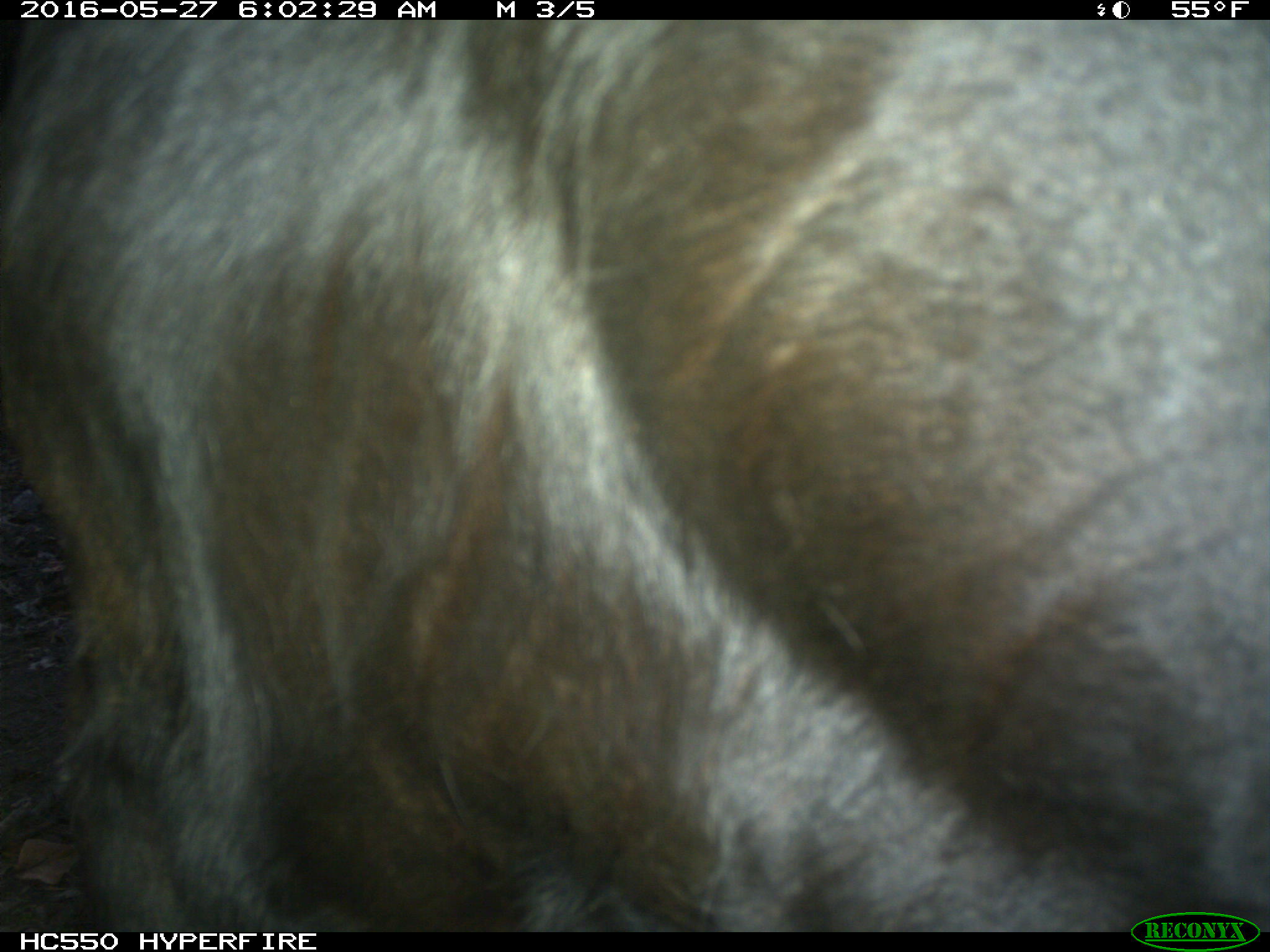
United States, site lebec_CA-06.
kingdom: Animalia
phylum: Chordata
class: Mammalia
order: Artiodactyla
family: Bovidae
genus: Bos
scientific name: Bos taurus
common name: domestic cow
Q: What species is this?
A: Bos taurus (domestic cow).